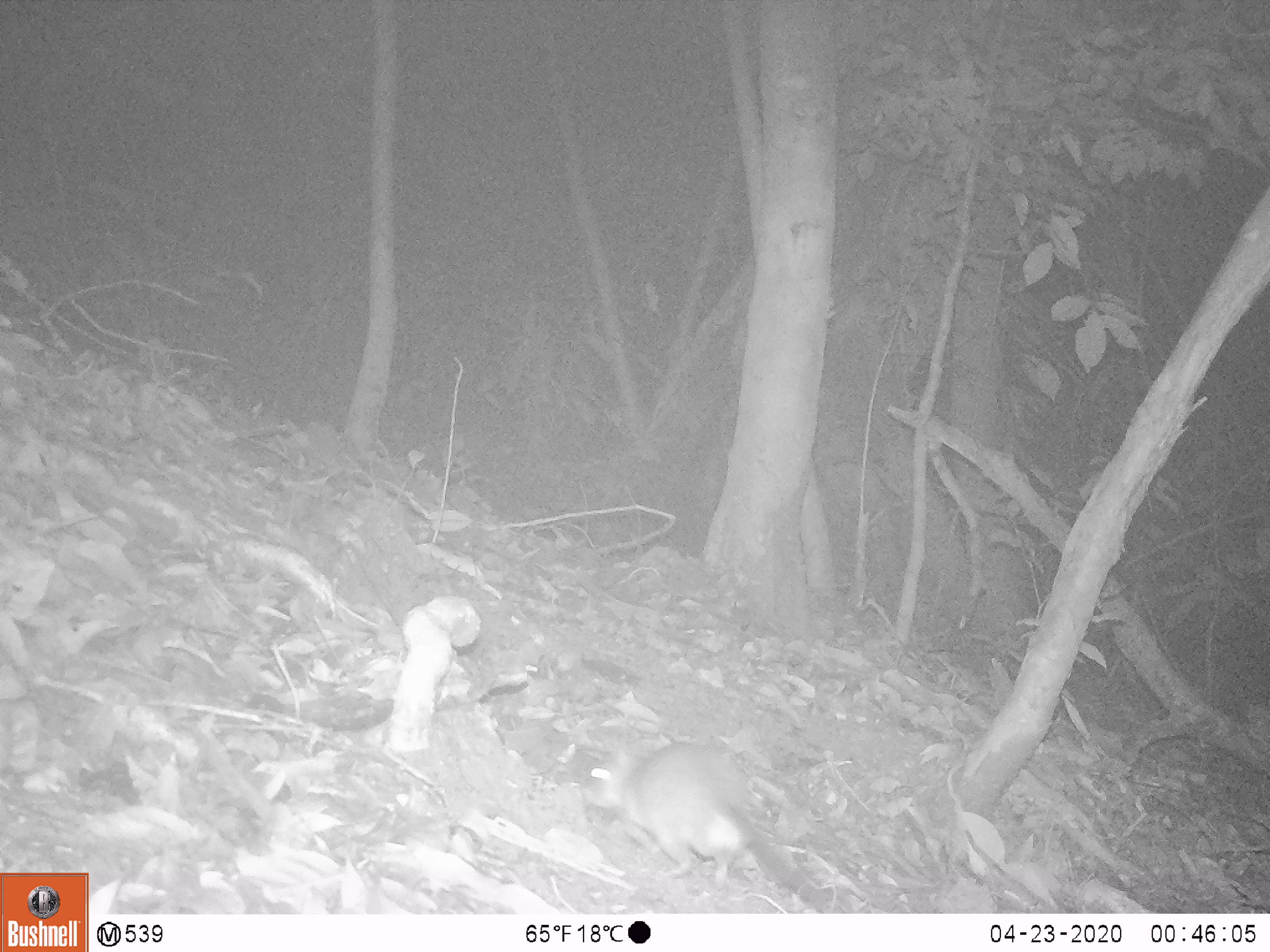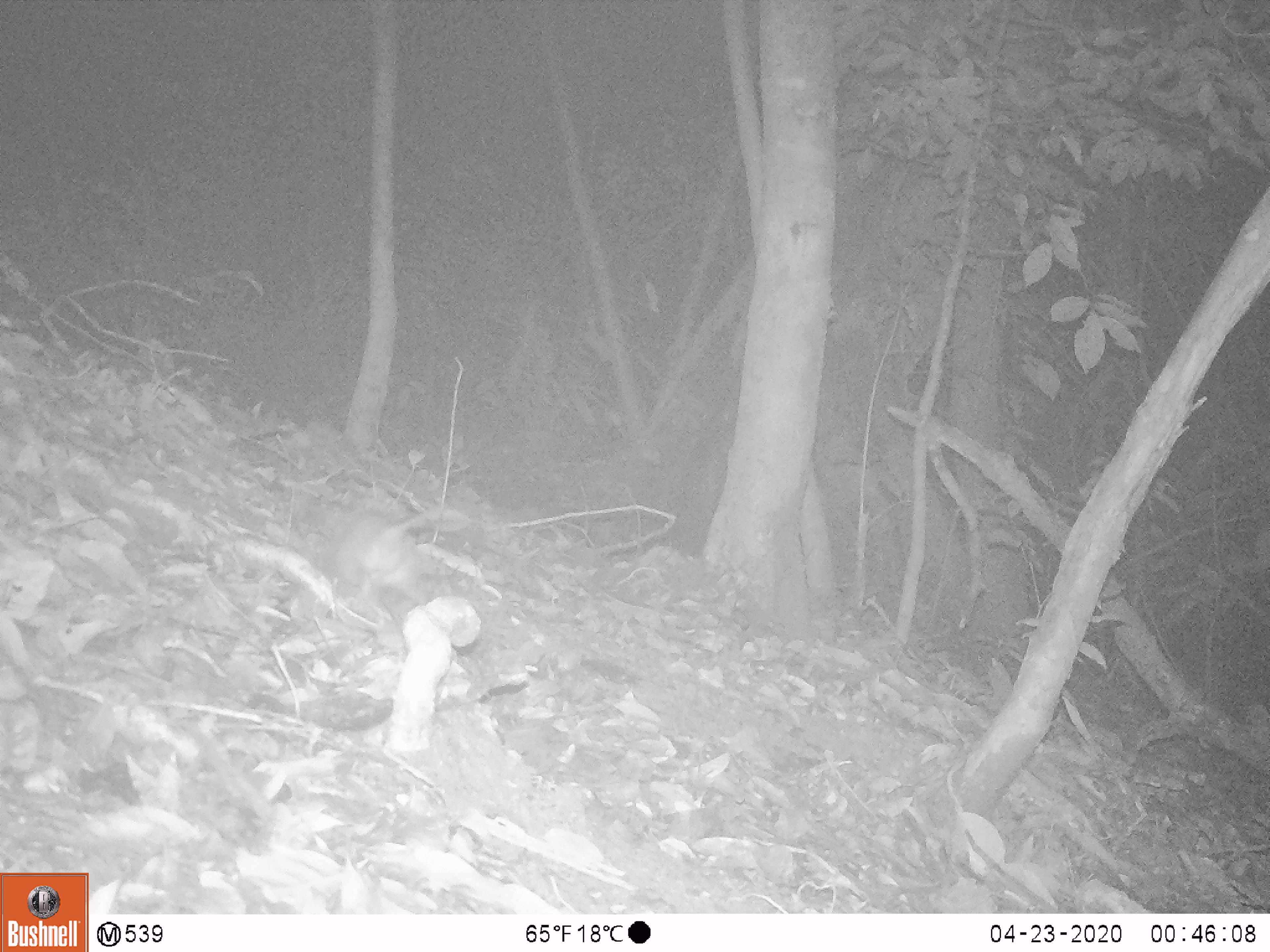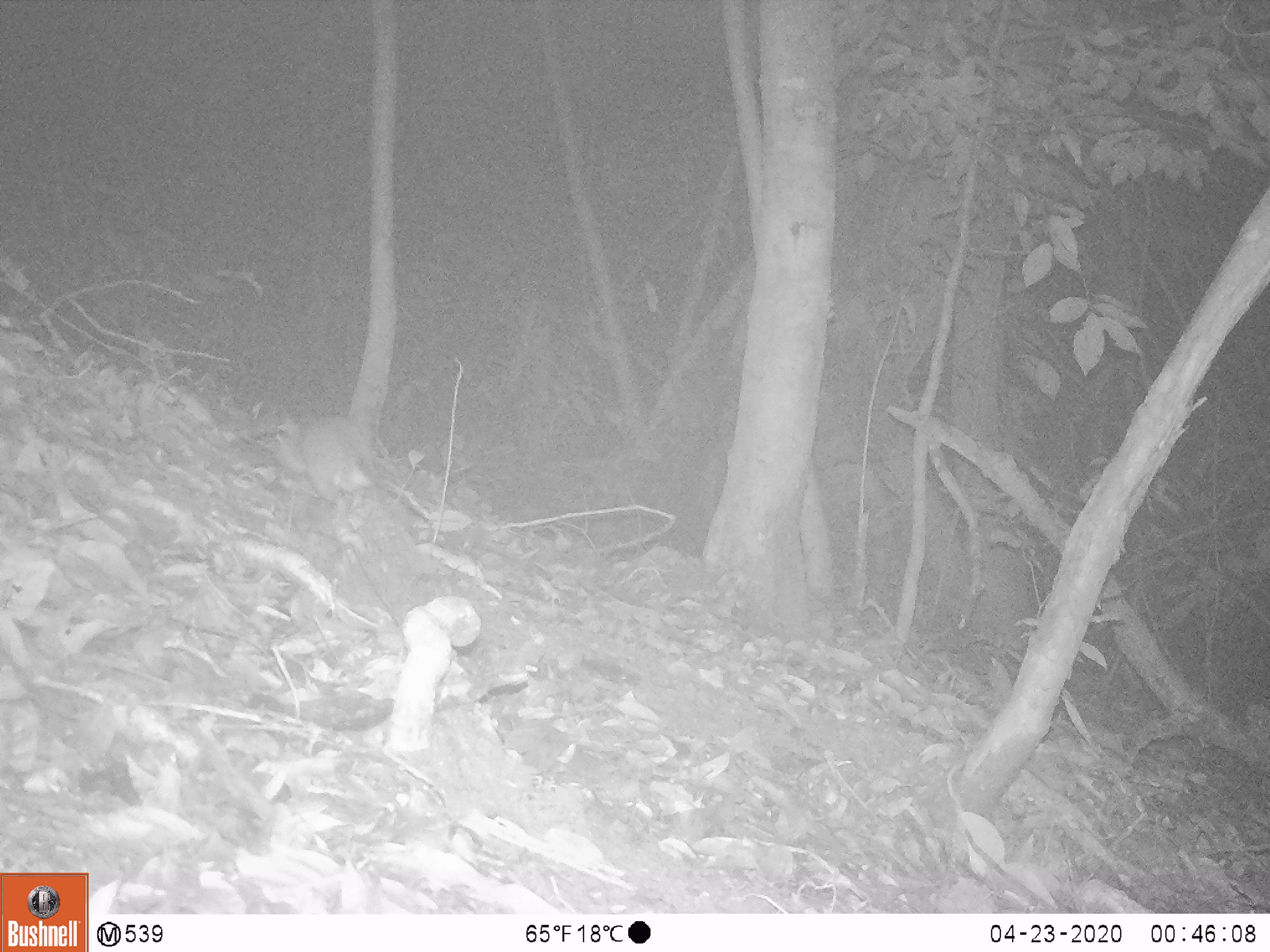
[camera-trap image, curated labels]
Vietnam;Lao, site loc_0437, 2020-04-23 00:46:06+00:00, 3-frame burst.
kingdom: Animalia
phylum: Chordata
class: Mammalia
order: Rodentia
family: Muridae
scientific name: Muridae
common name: old-world mice and rats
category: unidentified murid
Unidentified murid (old-world mice and rats) (Muridae). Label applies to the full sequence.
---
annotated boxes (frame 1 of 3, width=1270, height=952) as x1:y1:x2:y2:
unidentified murid: 581:736:838:913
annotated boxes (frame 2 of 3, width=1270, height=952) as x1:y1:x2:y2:
unidentified murid: 334:505:473:613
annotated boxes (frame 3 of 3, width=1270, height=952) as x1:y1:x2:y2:
unidentified murid: 261:411:374:514